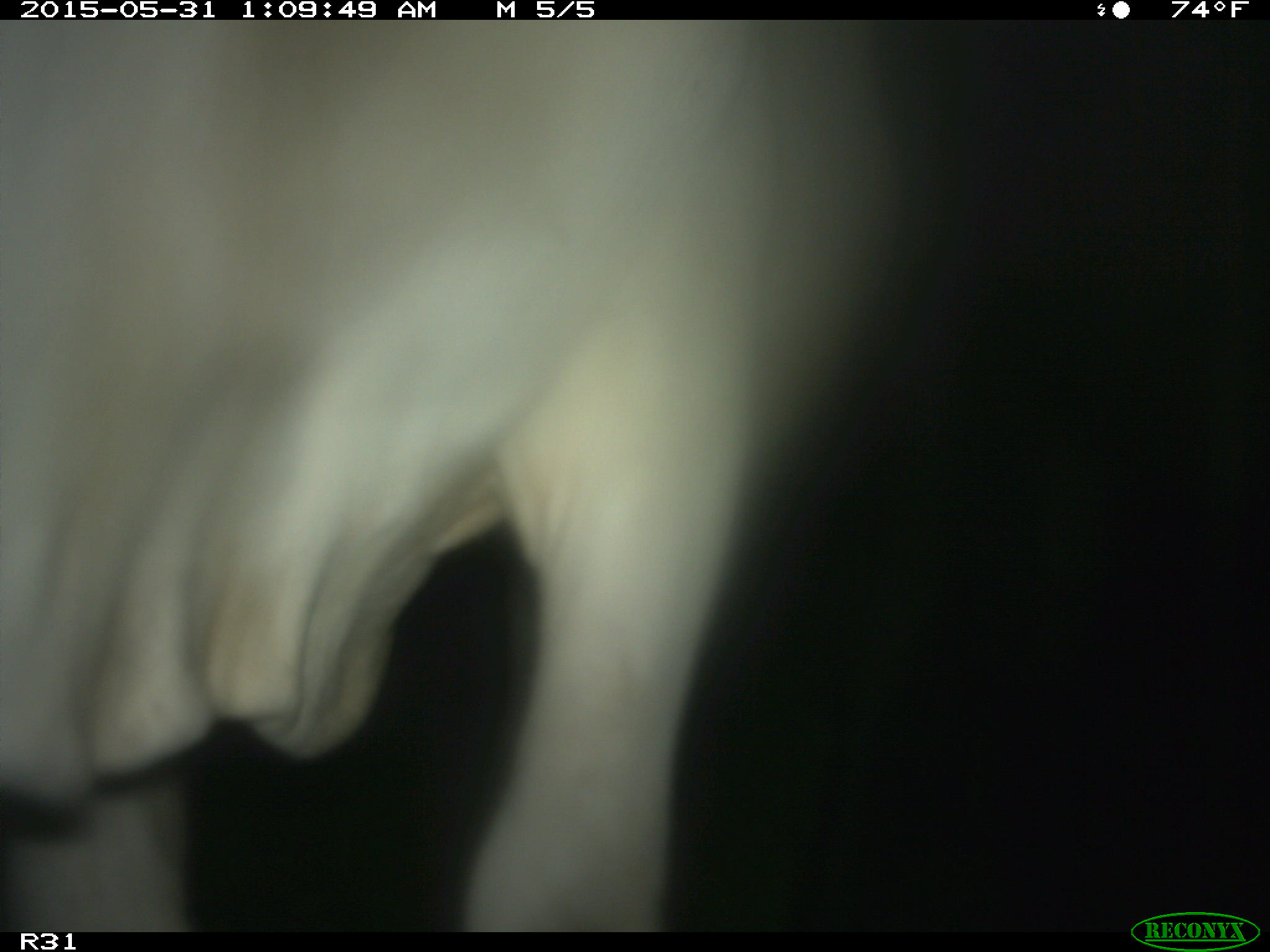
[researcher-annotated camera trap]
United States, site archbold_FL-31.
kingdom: Animalia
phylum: Chordata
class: Mammalia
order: Artiodactyla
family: Bovidae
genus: Bos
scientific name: Bos taurus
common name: domestic cow